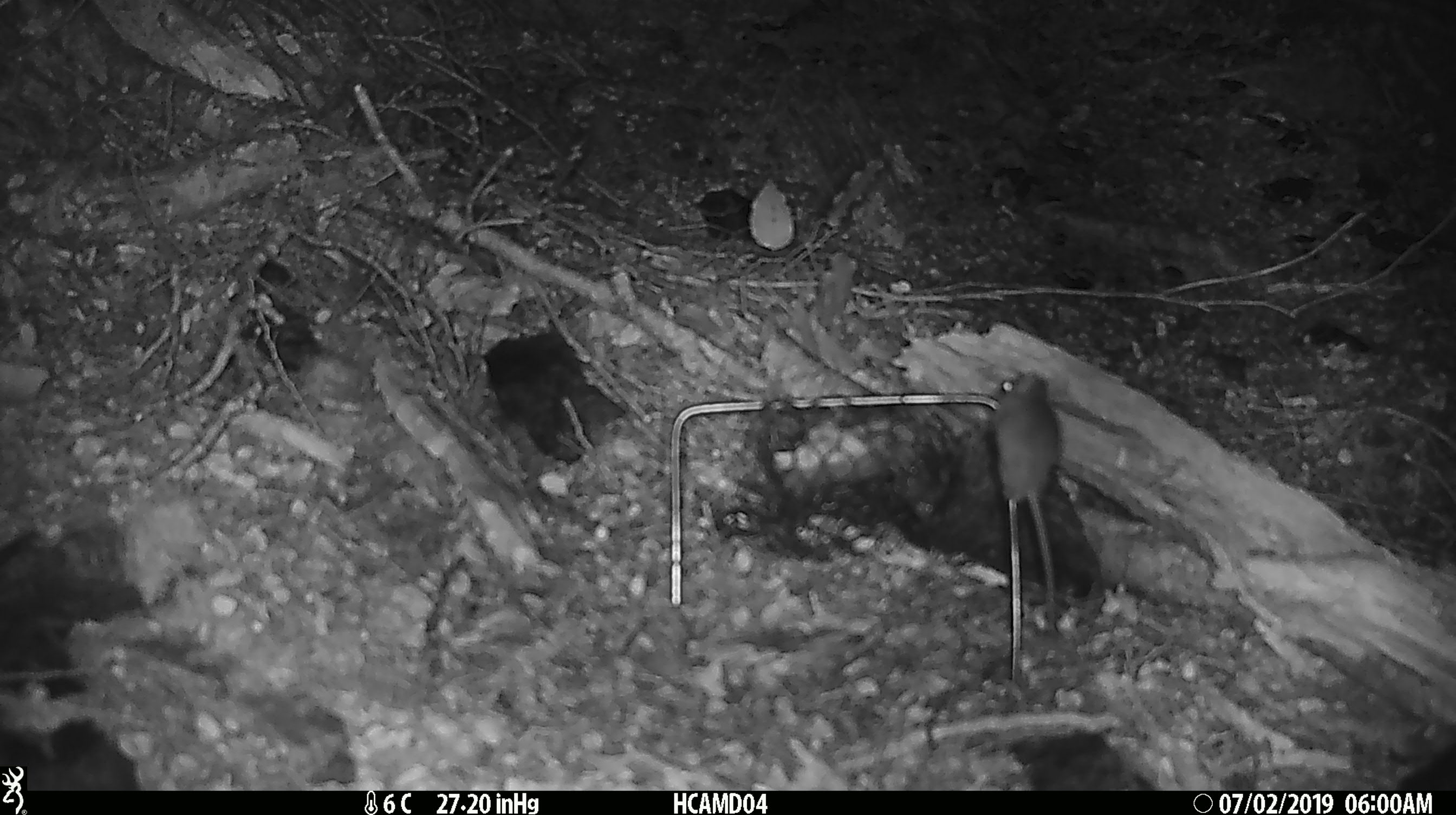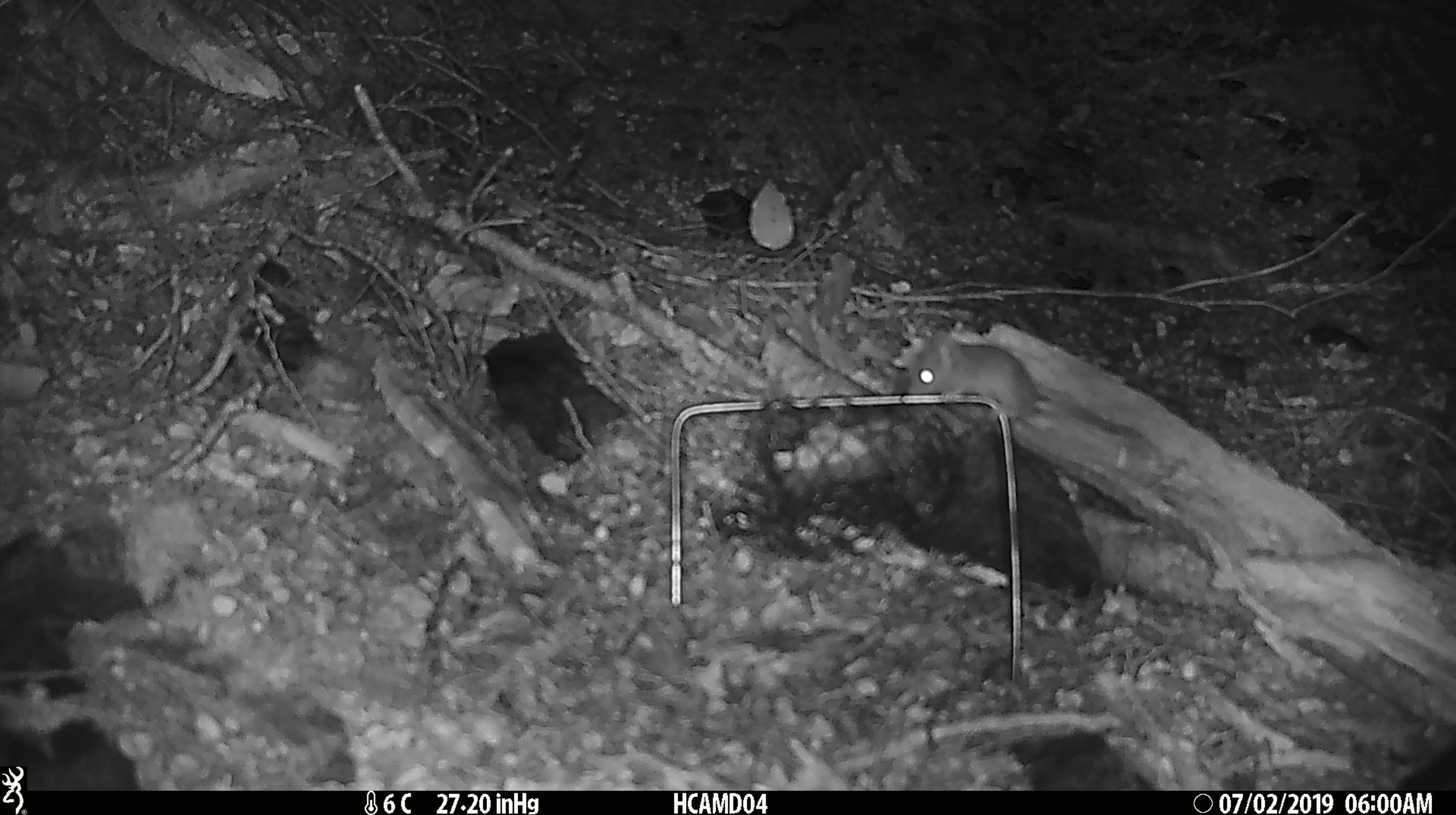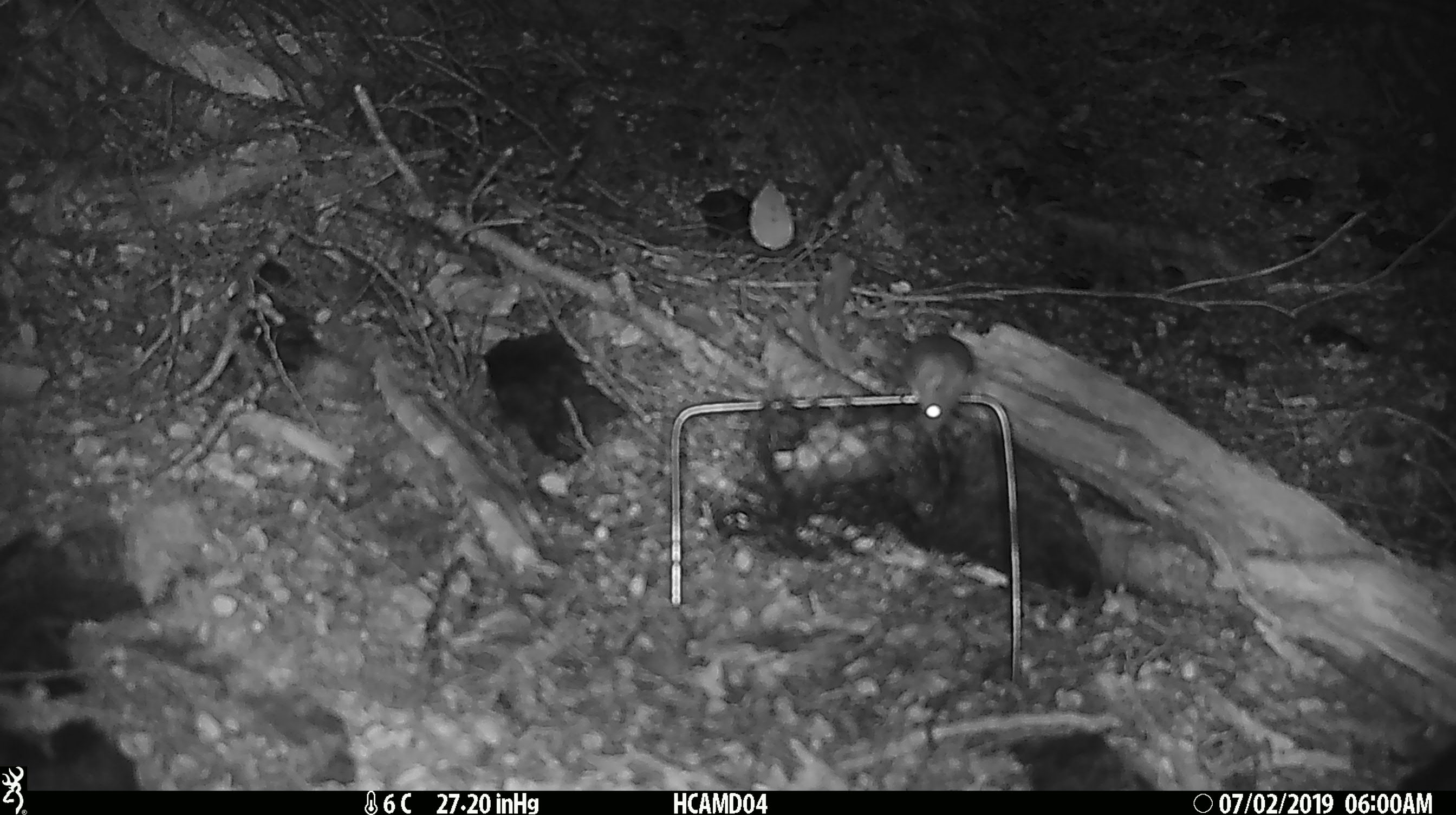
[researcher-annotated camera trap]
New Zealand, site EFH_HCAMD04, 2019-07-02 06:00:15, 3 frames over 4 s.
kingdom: Animalia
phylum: Chordata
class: Mammalia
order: Rodentia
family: Muridae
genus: Mus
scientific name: Mus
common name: mouse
Mouse (Mus).